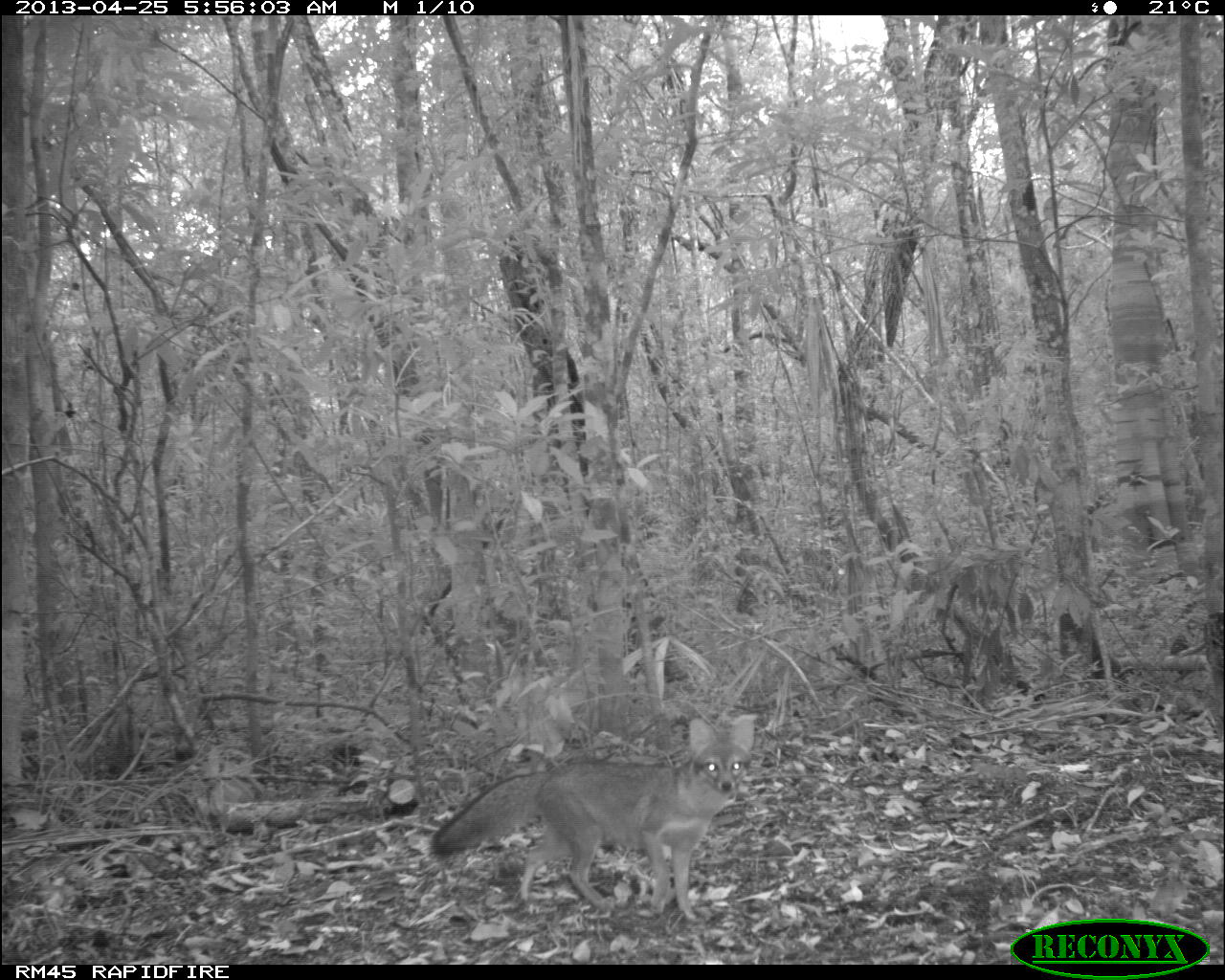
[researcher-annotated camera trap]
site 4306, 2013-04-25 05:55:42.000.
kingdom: Animalia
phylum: Chordata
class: Mammalia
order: Carnivora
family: Canidae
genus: Urocyon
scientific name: Urocyon cinereoargenteus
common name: gray fox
Urocyon cinereoargenteus (gray fox), count 1.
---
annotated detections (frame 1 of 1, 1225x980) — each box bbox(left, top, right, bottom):
urocyon cinereoargenteus: bbox(429, 713, 757, 920)